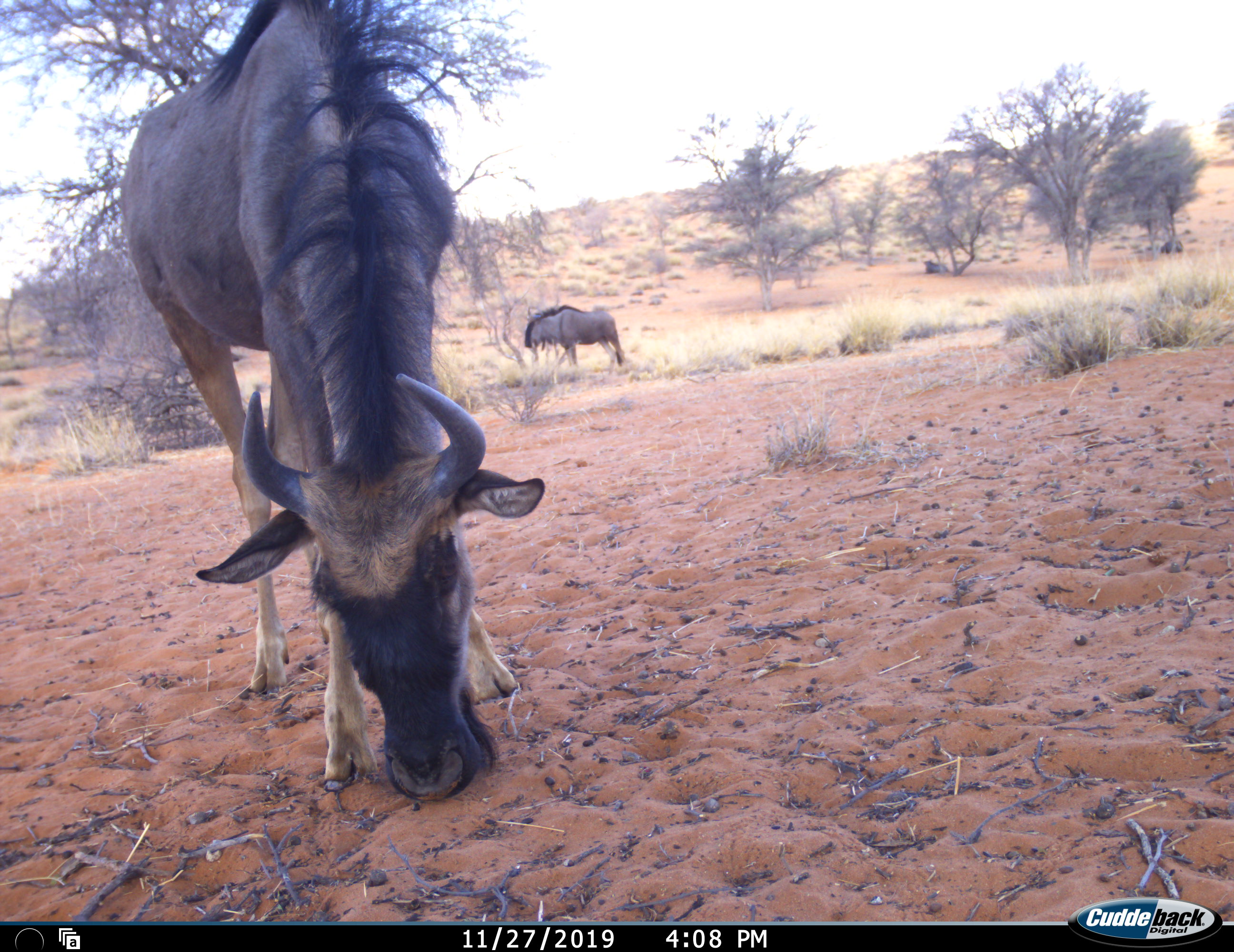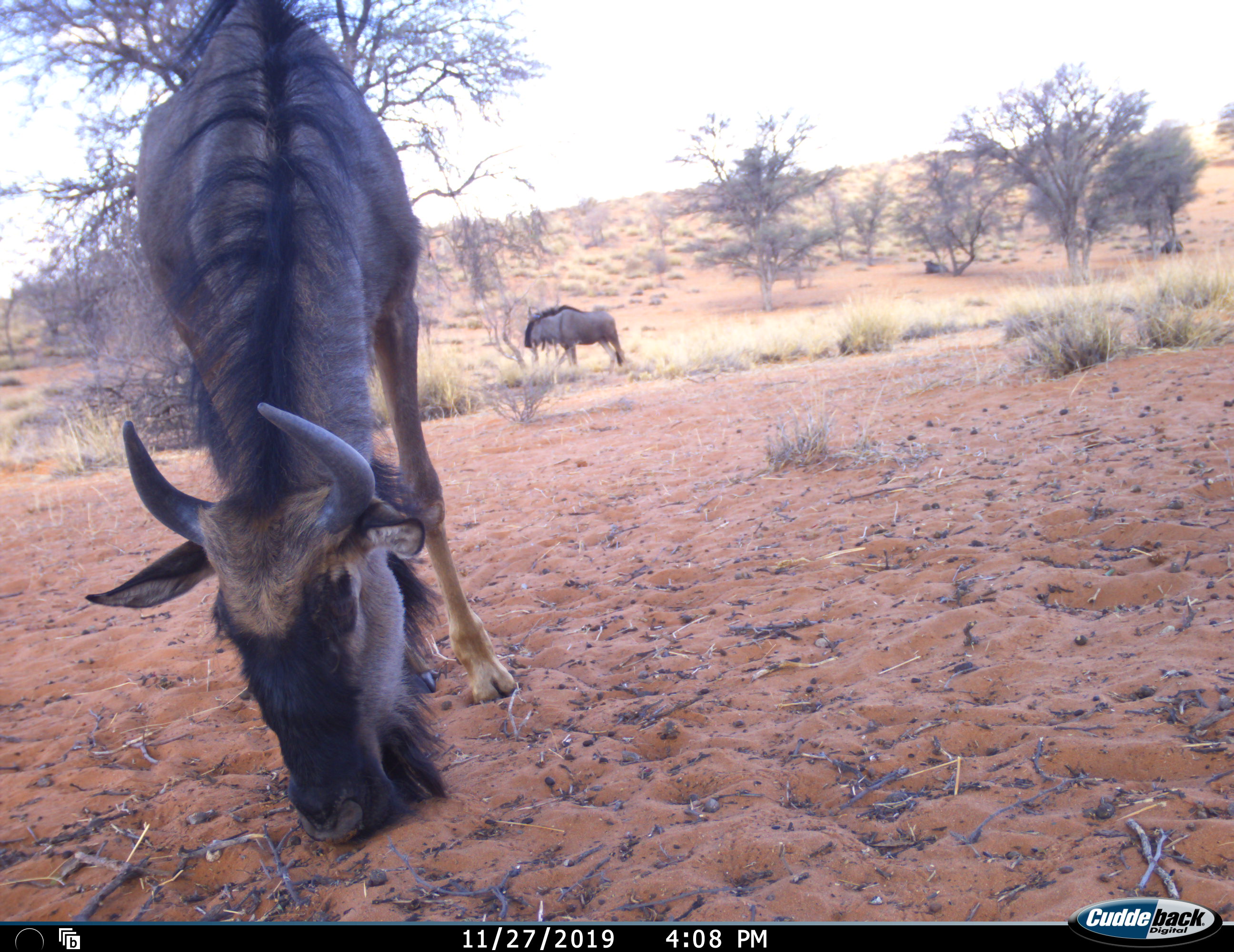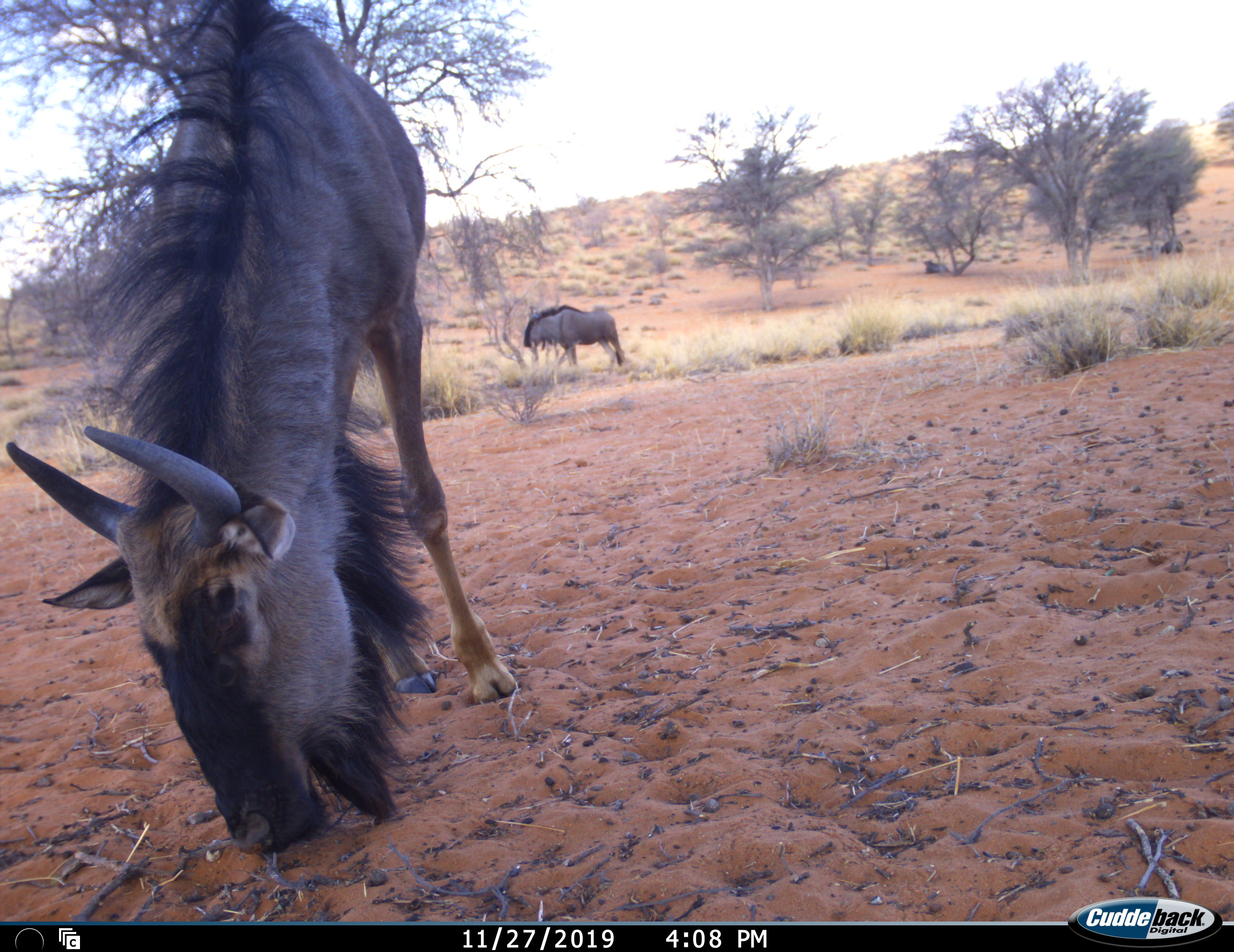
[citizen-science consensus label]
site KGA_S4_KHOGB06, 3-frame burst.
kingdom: Animalia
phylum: Chordata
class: Mammalia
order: Artiodactyla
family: Bovidae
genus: Connochaetes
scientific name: Connochaetes taurinus taurinus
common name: blue wildebeest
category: wildebeestblue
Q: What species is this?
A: Wildebeestblue (blue wildebeest) (Connochaetes taurinus taurinus).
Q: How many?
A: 4.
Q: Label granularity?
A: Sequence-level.